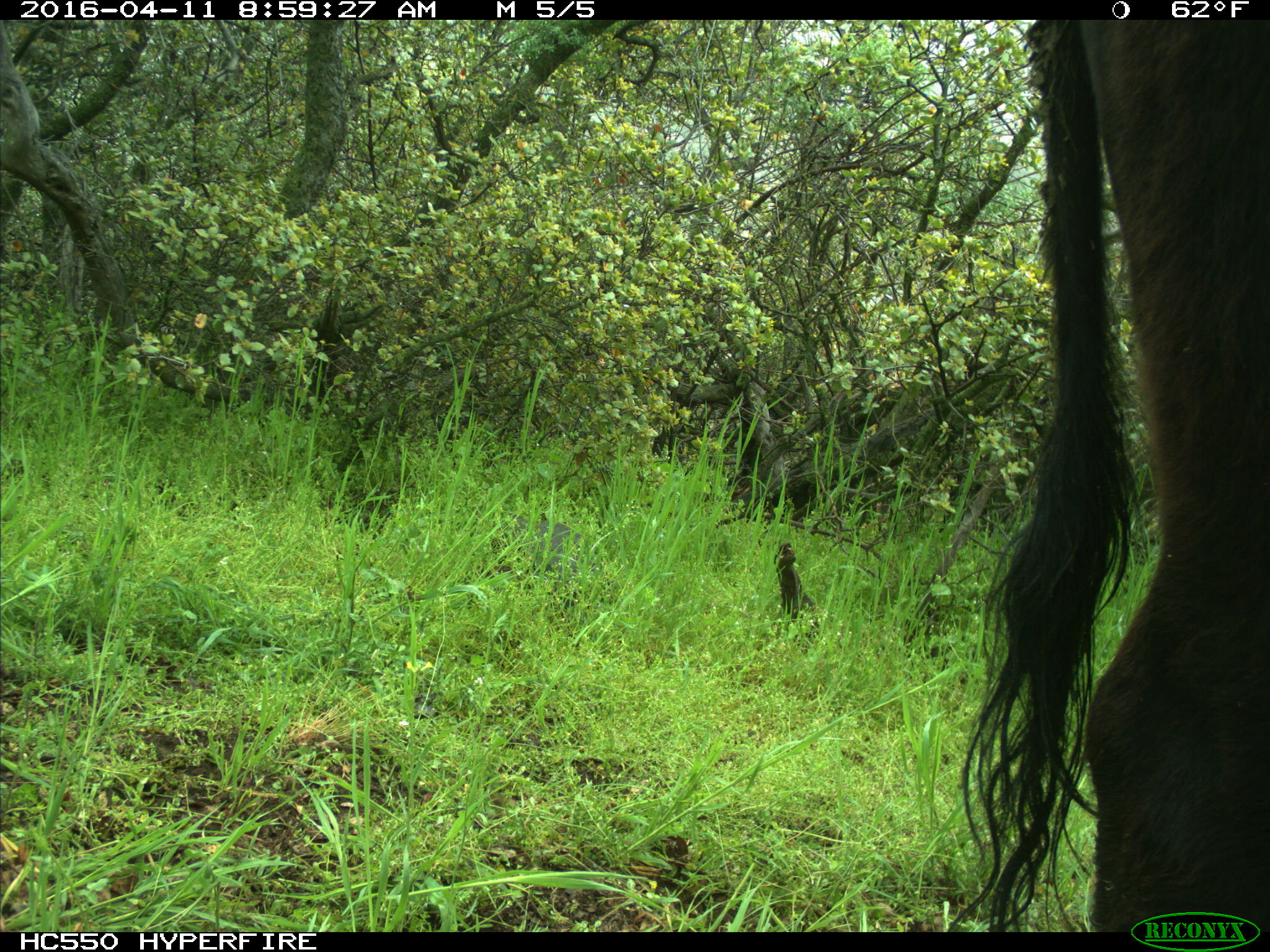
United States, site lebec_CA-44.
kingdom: Animalia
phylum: Chordata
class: Mammalia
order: Artiodactyla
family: Bovidae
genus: Bos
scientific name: Bos taurus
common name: domestic cow